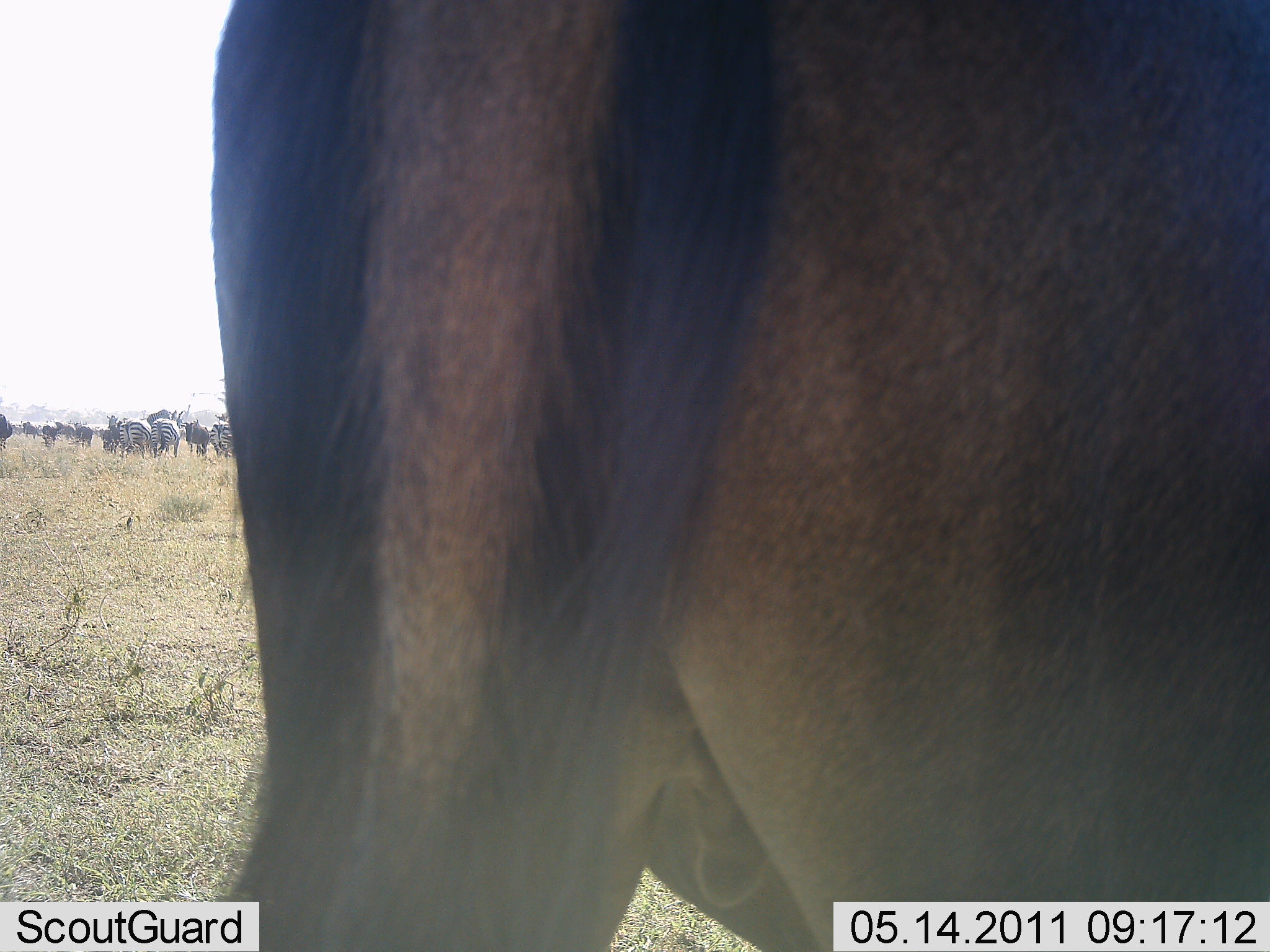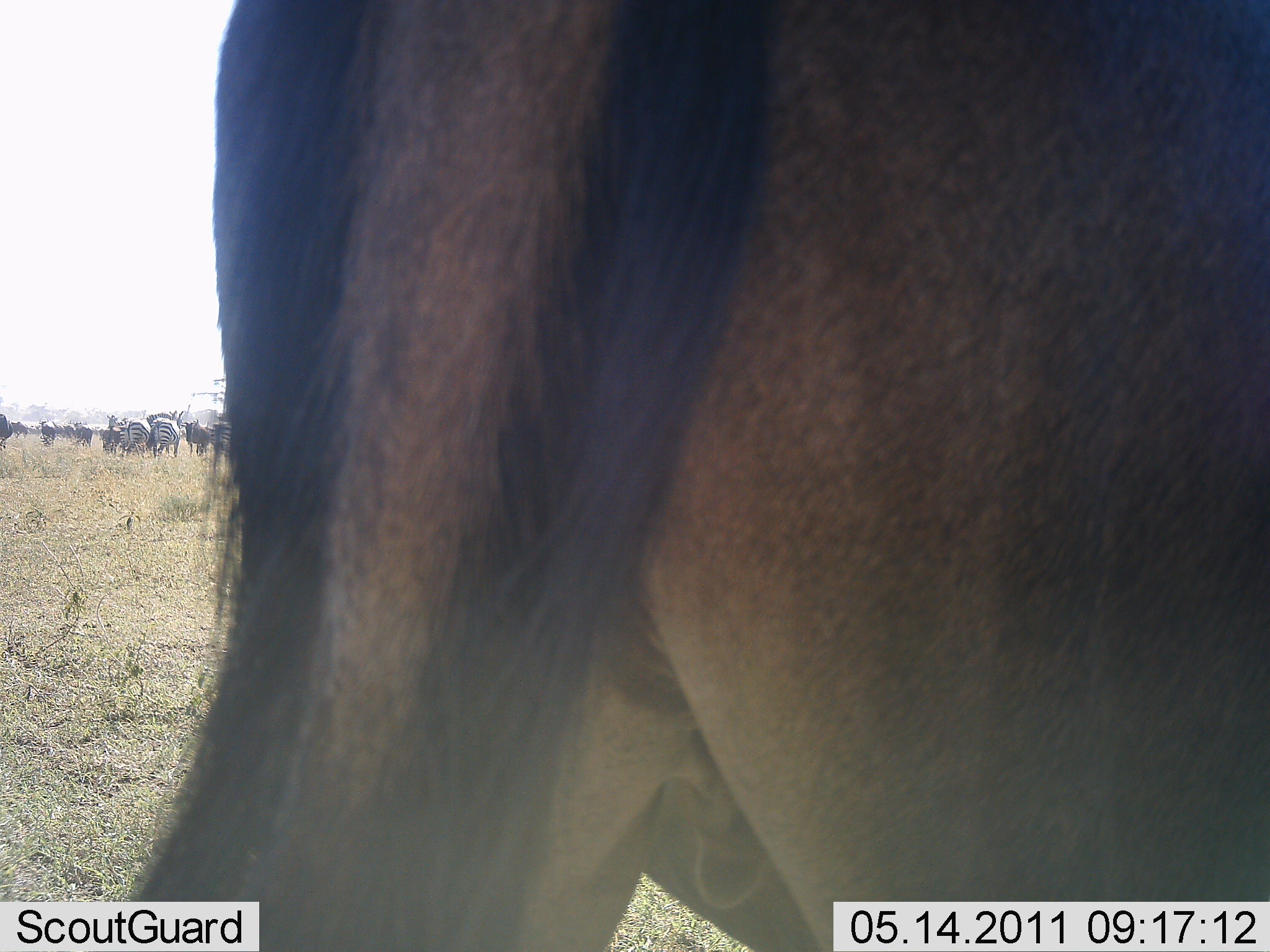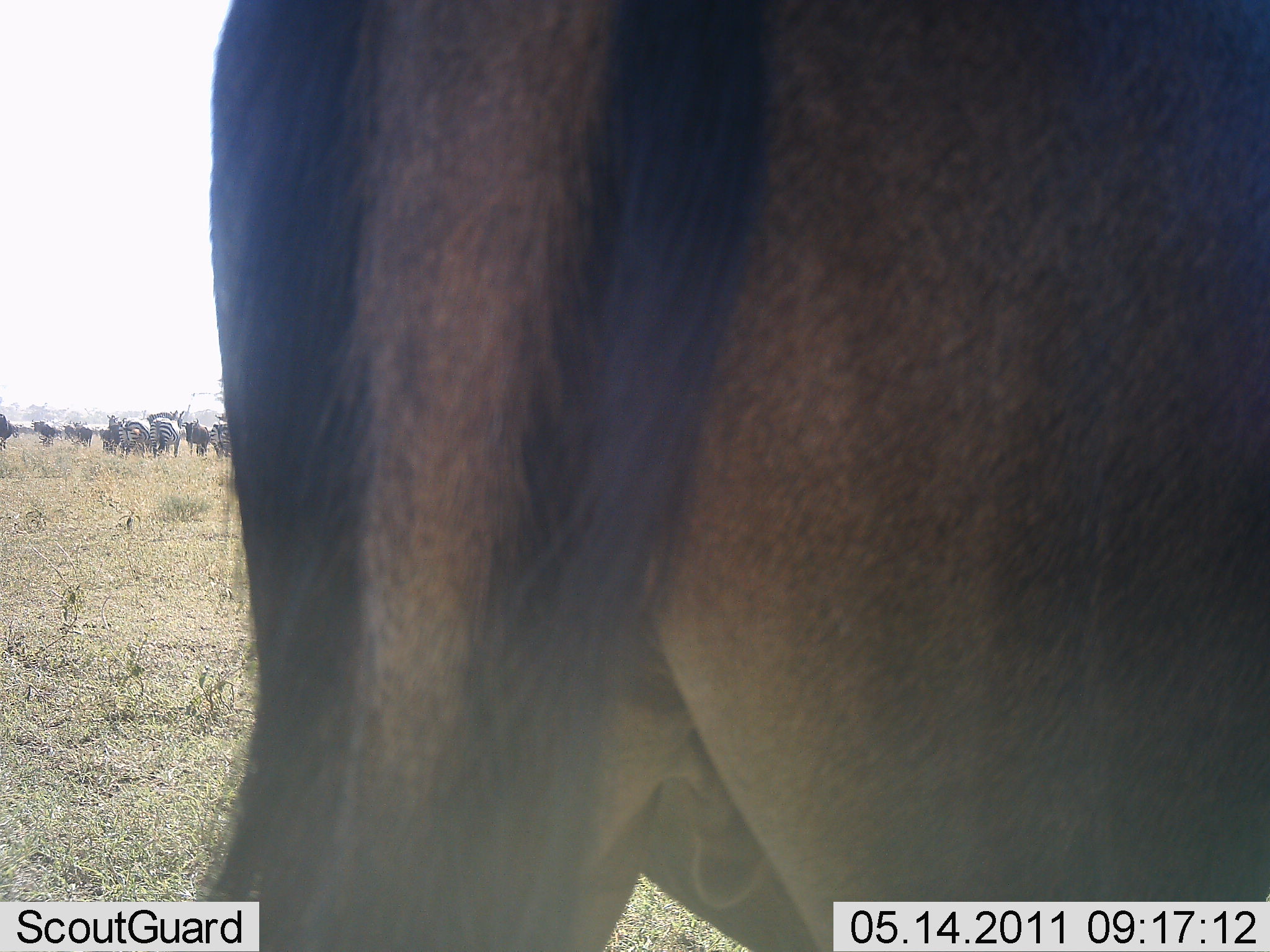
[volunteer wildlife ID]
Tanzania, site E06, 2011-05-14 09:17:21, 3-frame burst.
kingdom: Animalia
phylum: Chordata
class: Mammalia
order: Artiodactyla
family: Bovidae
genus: Connochaetes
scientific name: Connochaetes taurinus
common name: blue wildebeest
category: wildebeest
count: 1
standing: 83%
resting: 11%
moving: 28%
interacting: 0%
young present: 0%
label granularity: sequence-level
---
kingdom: Animalia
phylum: Chordata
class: Mammalia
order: Perissodactyla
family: Equidae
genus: Equus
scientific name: Equus quagga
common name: plains zebra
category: zebra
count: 4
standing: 71%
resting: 0%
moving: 7%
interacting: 0%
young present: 0%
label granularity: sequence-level